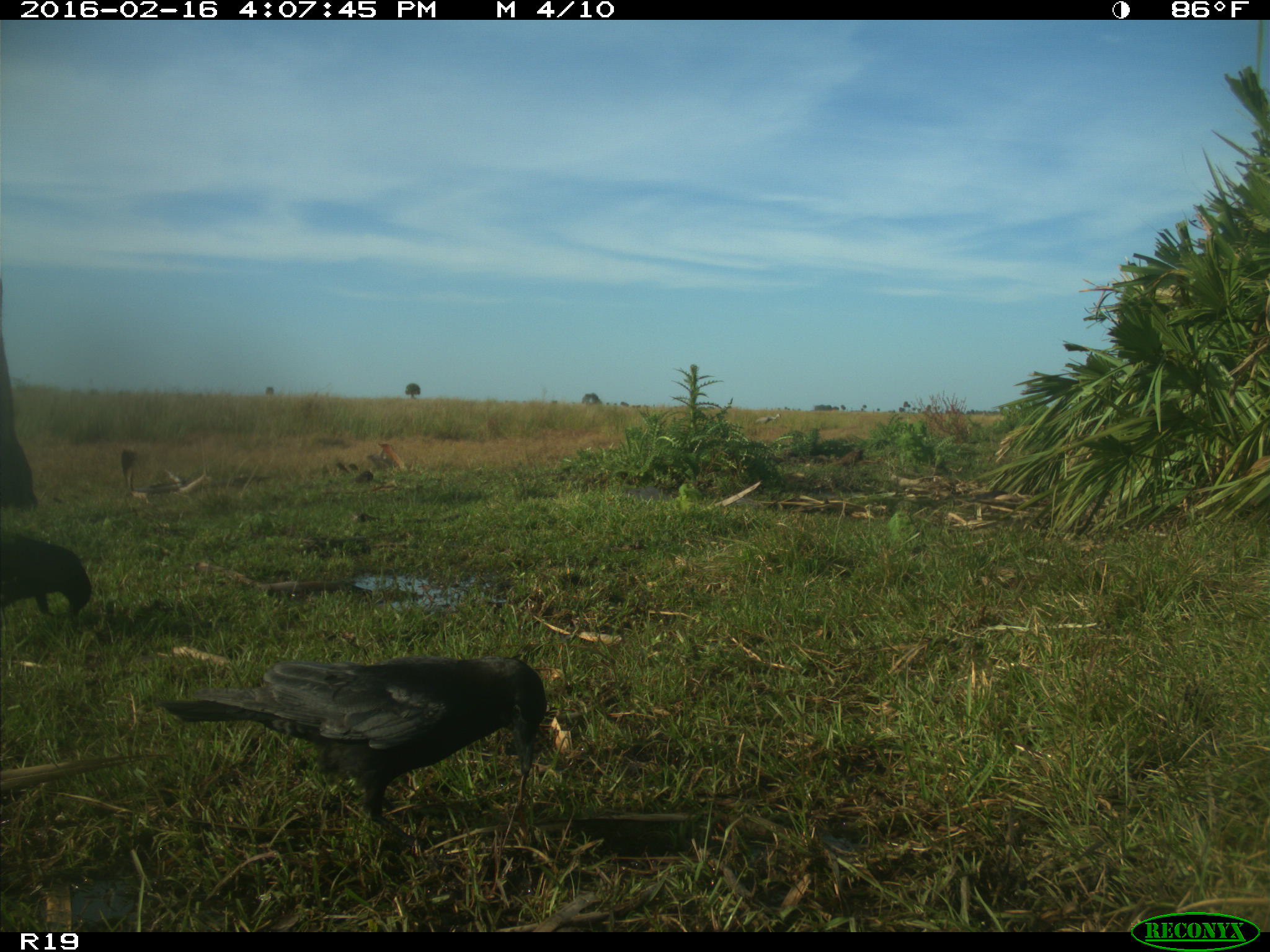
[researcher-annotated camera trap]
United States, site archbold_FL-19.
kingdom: Animalia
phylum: Chordata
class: Aves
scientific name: Aves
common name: birds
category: unidentified bird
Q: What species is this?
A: Unidentified bird (birds) (Aves).